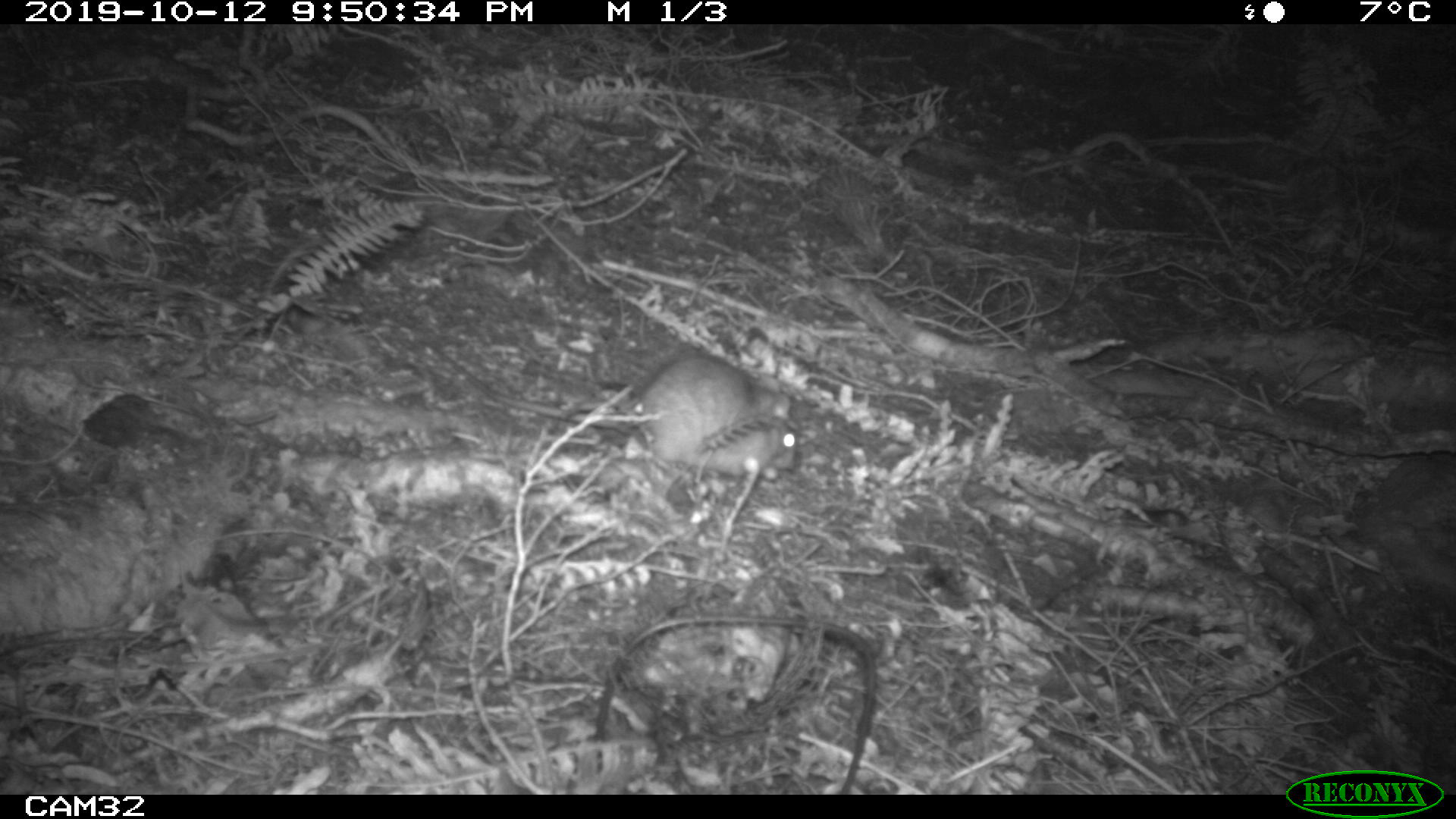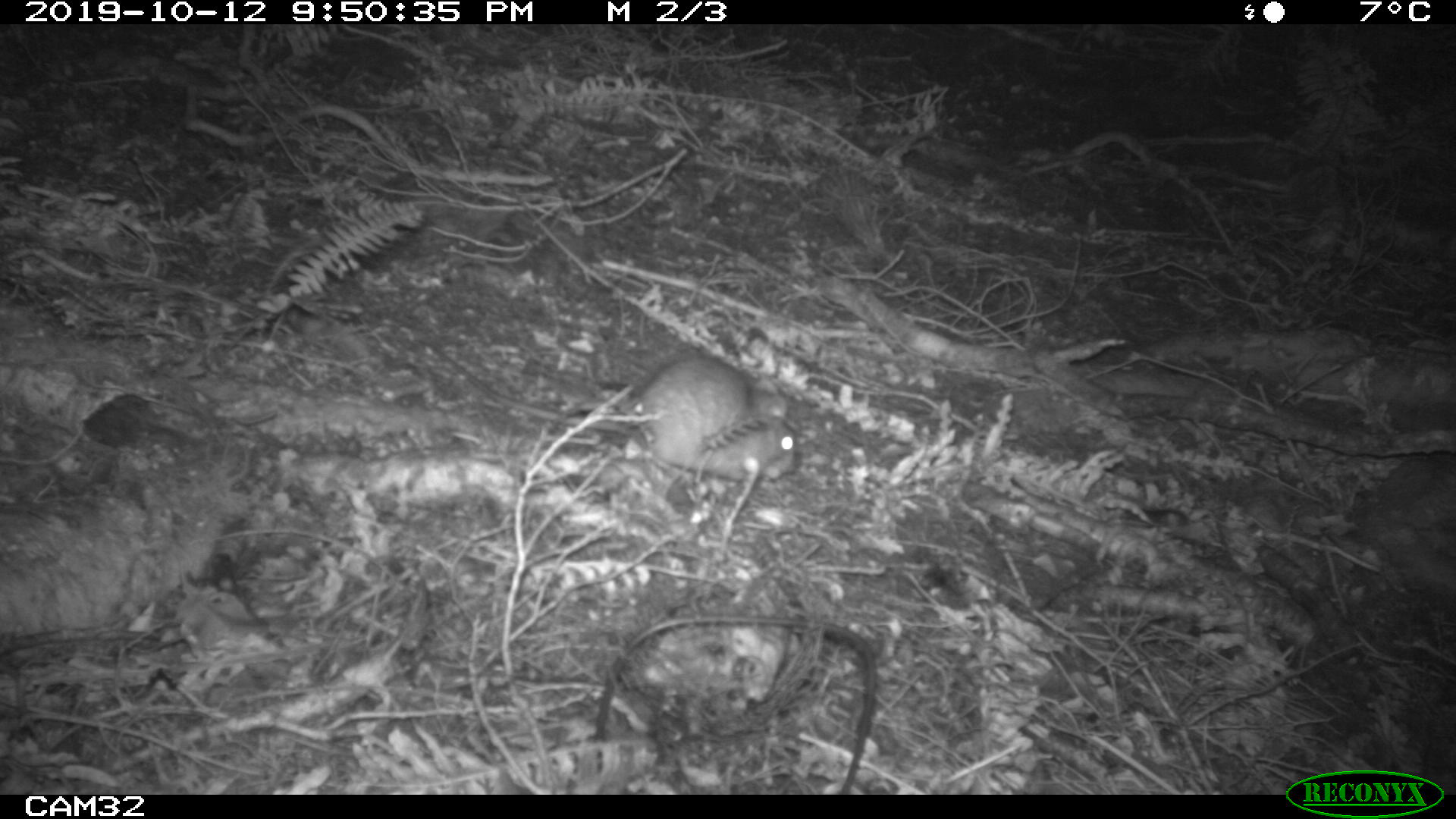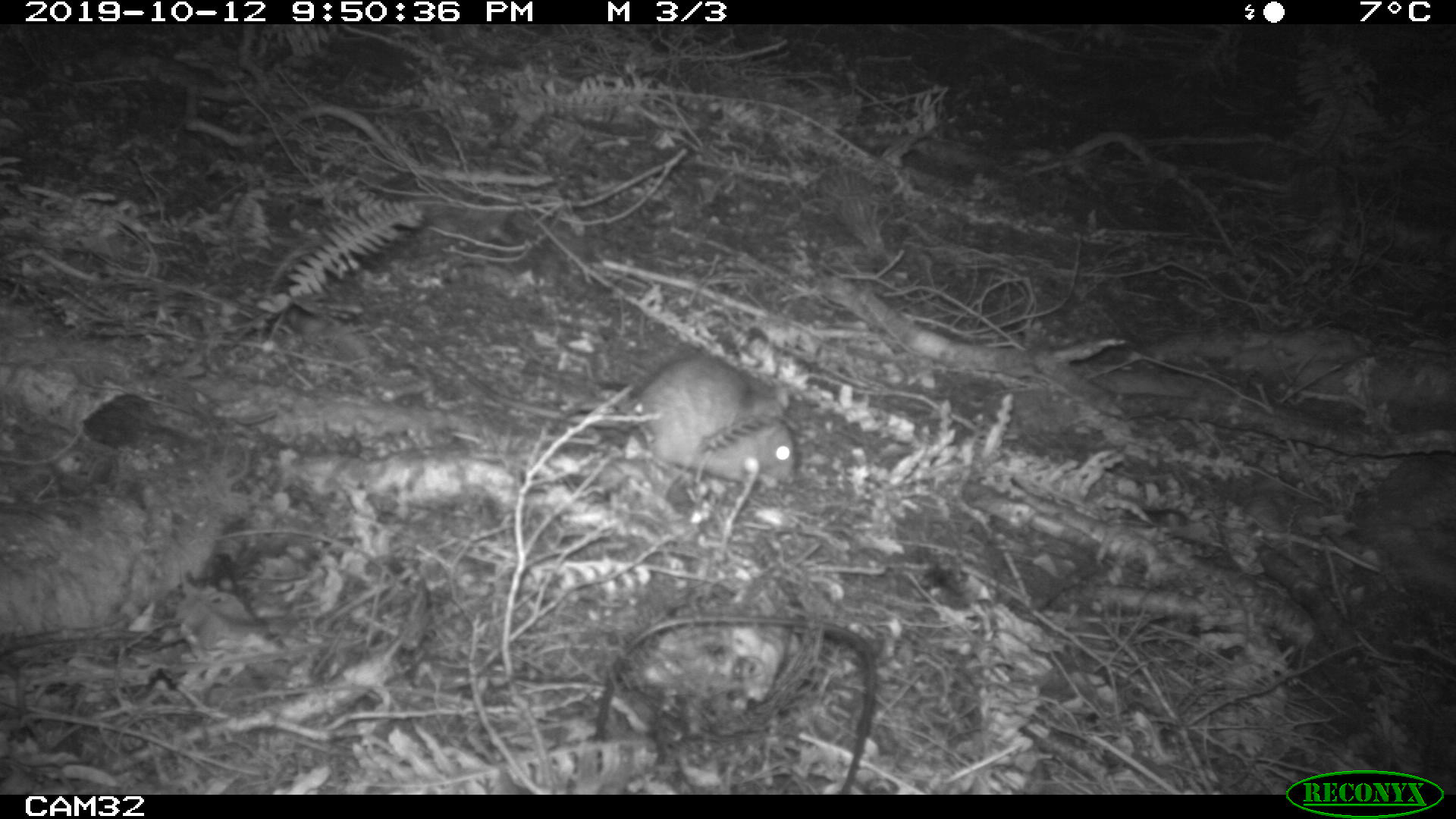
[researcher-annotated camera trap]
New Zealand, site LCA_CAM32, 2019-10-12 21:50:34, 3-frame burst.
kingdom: Animalia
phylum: Chordata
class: Mammalia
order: Rodentia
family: Muridae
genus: Rattus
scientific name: Rattus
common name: rat